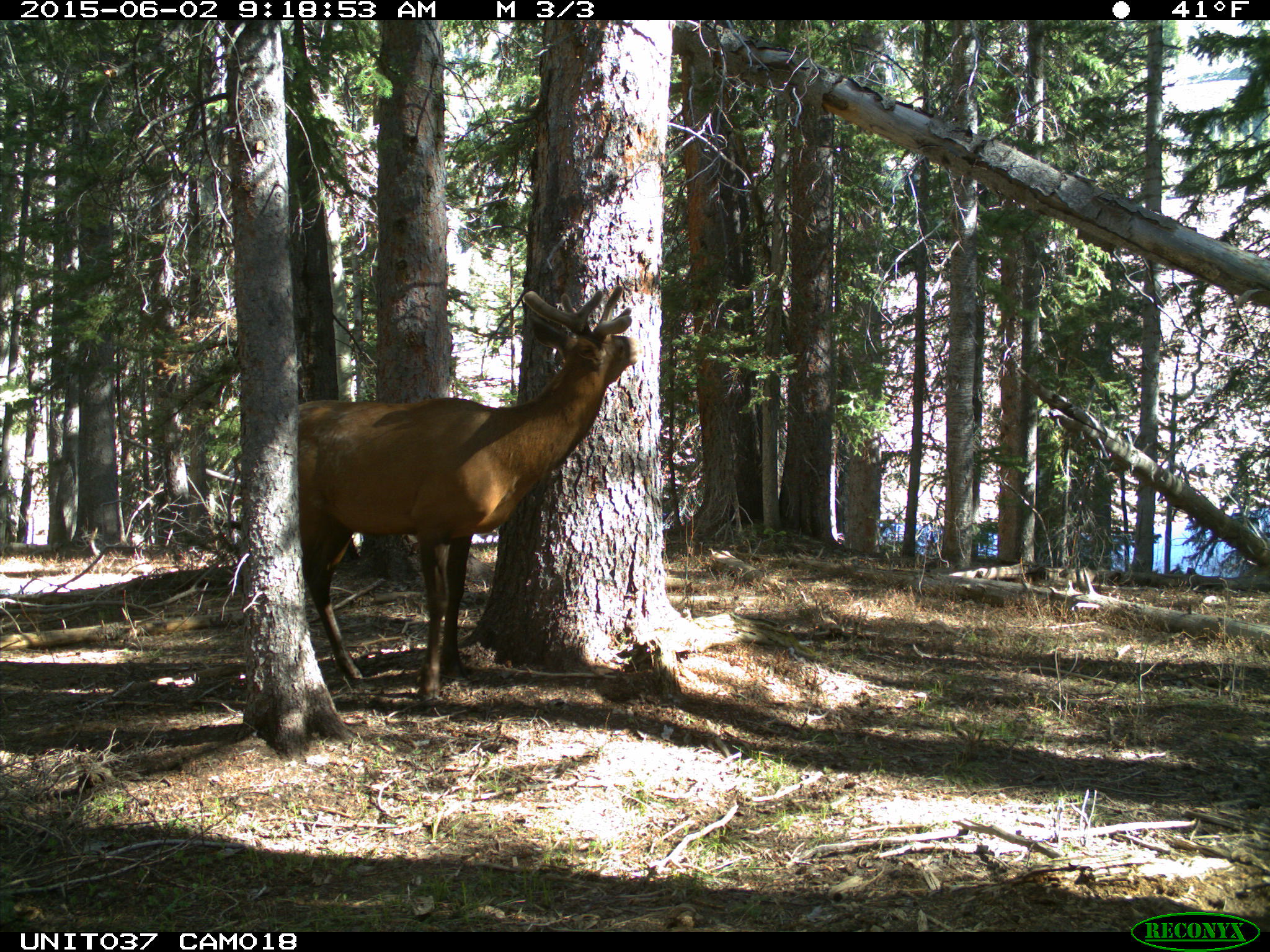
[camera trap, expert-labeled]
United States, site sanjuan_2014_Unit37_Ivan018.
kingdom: Animalia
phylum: Chordata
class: Mammalia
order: Artiodactyla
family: Cervidae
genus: Cervus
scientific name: Cervus elaphus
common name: red deer